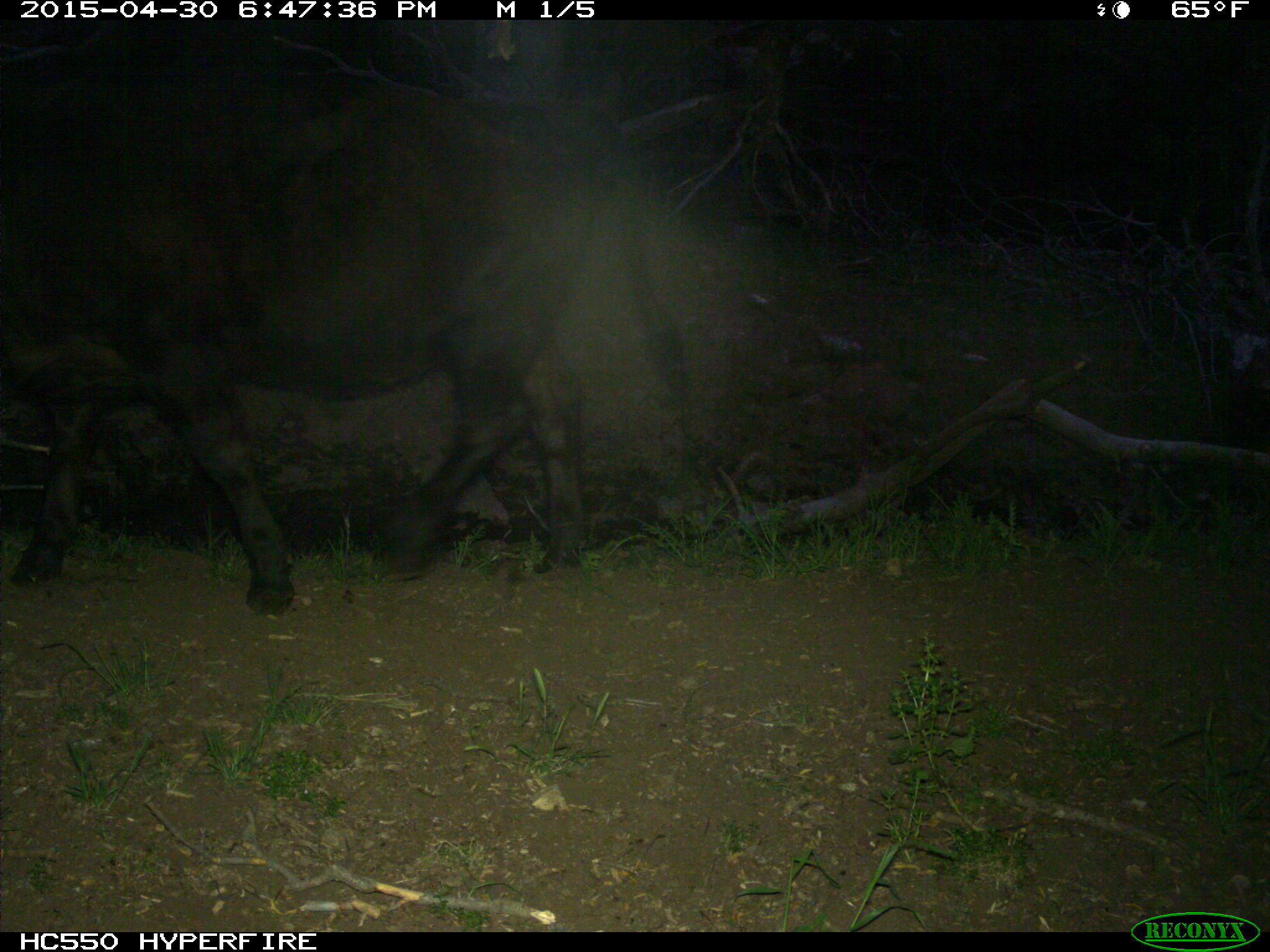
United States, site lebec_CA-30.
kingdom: Animalia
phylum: Chordata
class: Mammalia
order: Artiodactyla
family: Bovidae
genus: Bos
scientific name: Bos taurus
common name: domestic cow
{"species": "Bos taurus (domestic cow)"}